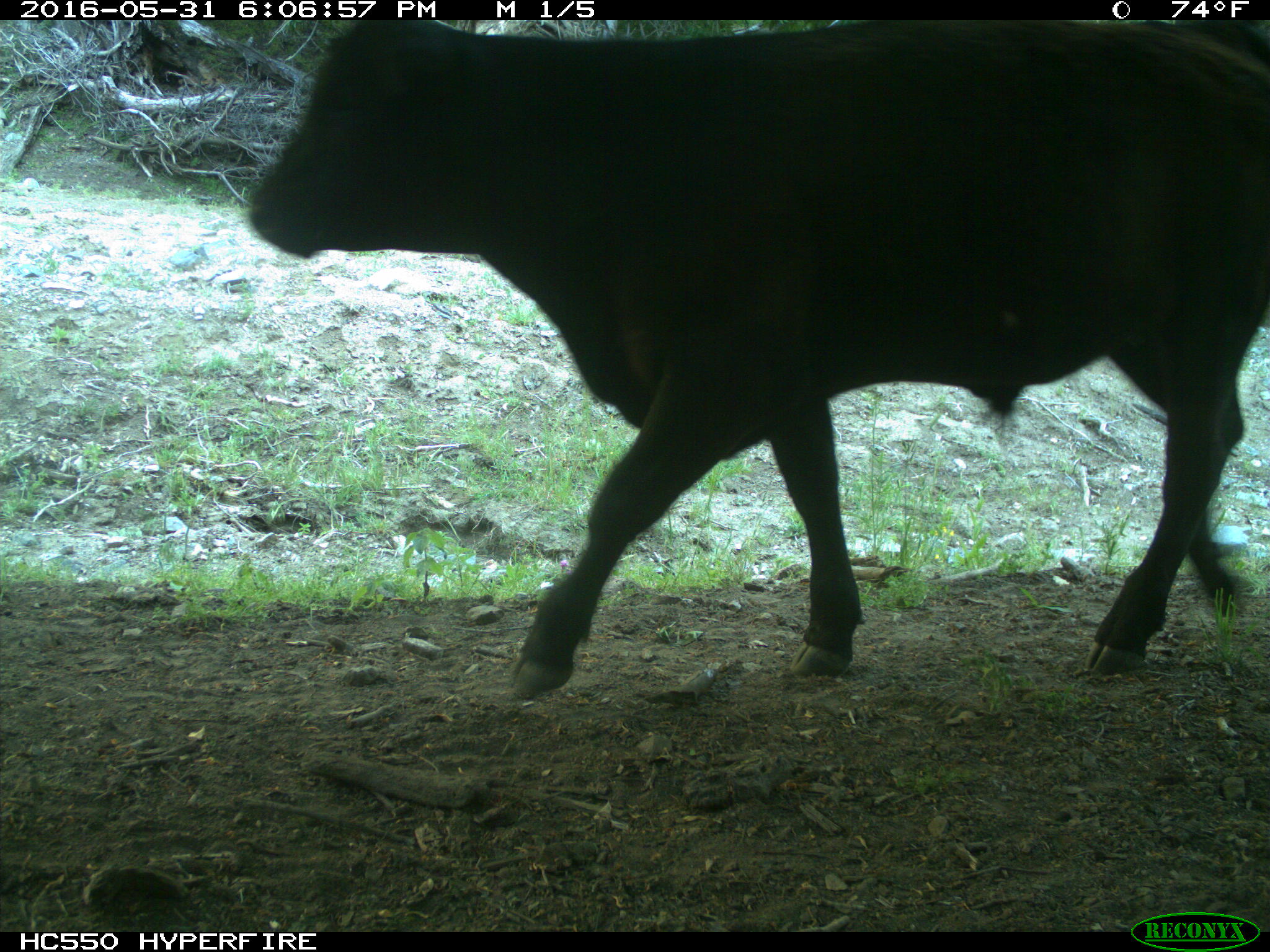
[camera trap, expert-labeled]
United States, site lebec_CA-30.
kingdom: Animalia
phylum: Chordata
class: Mammalia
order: Artiodactyla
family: Bovidae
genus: Bos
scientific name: Bos taurus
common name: domestic cow